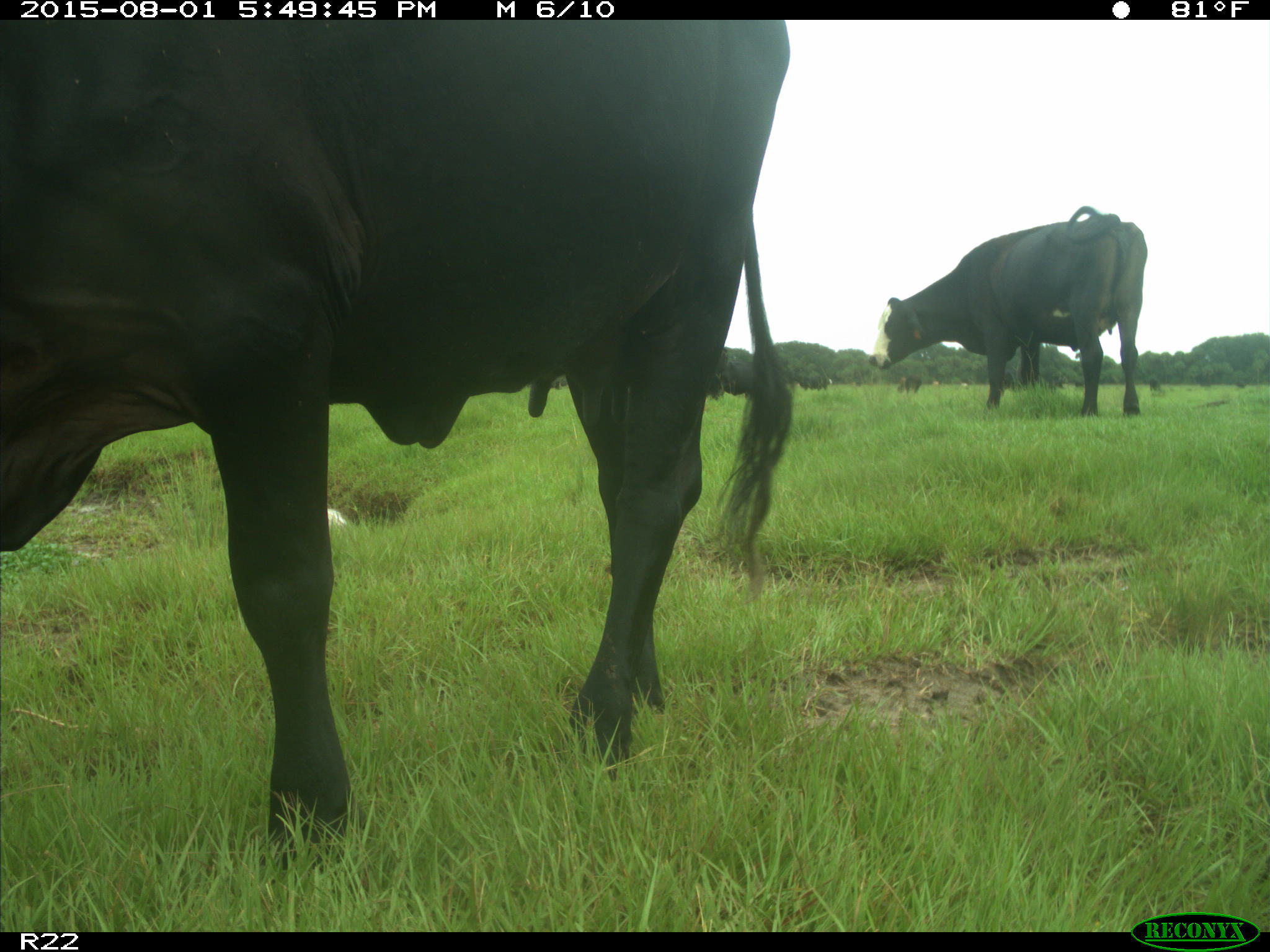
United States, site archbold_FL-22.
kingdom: Animalia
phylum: Chordata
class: Mammalia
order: Artiodactyla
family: Bovidae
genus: Bos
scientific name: Bos taurus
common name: domestic cow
Bos taurus (domestic cow).